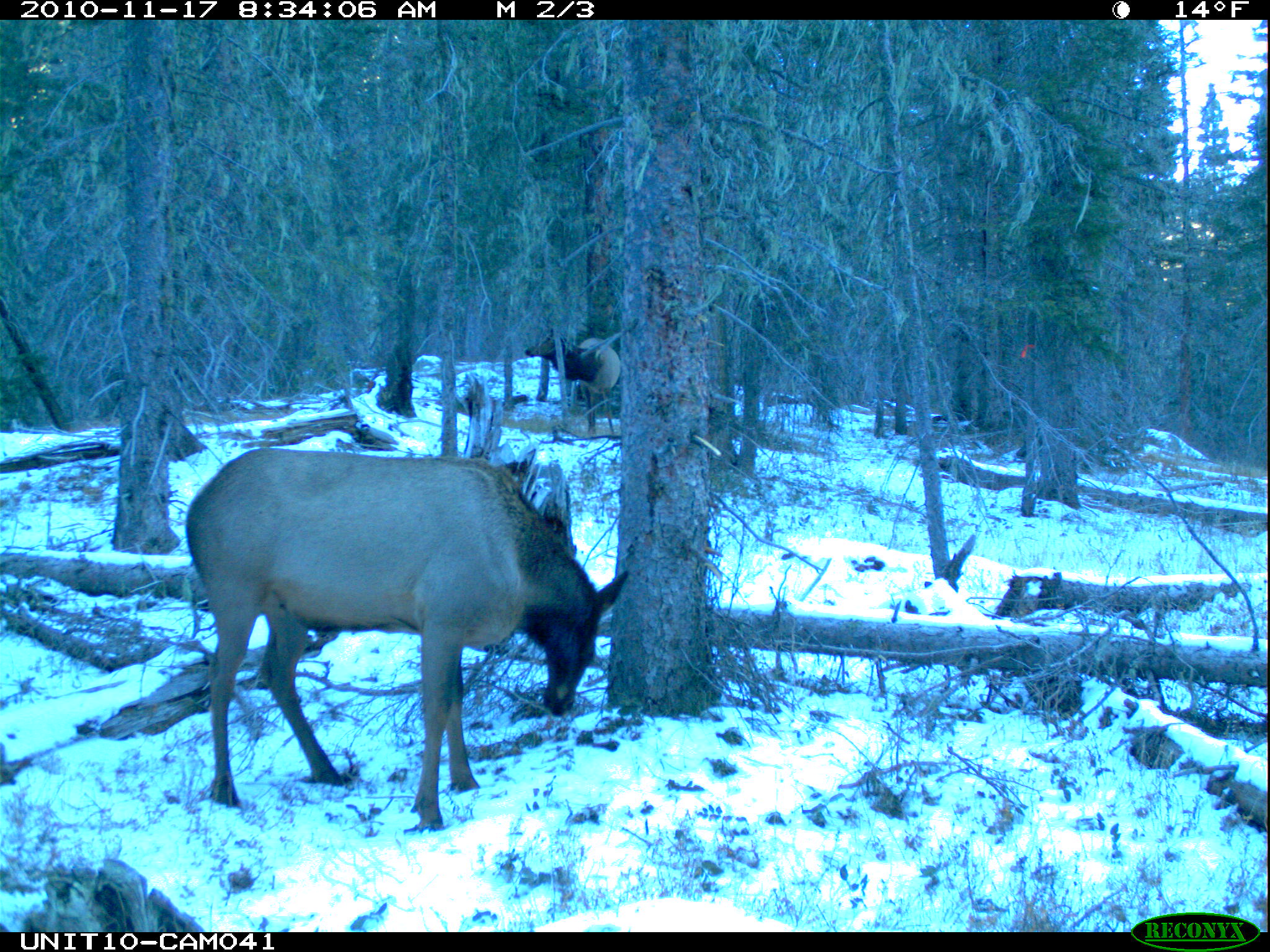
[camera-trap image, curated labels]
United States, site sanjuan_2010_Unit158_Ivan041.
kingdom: Animalia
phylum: Chordata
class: Mammalia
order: Artiodactyla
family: Cervidae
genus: Cervus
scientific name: Cervus elaphus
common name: red deer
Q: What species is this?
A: Cervus elaphus (red deer).